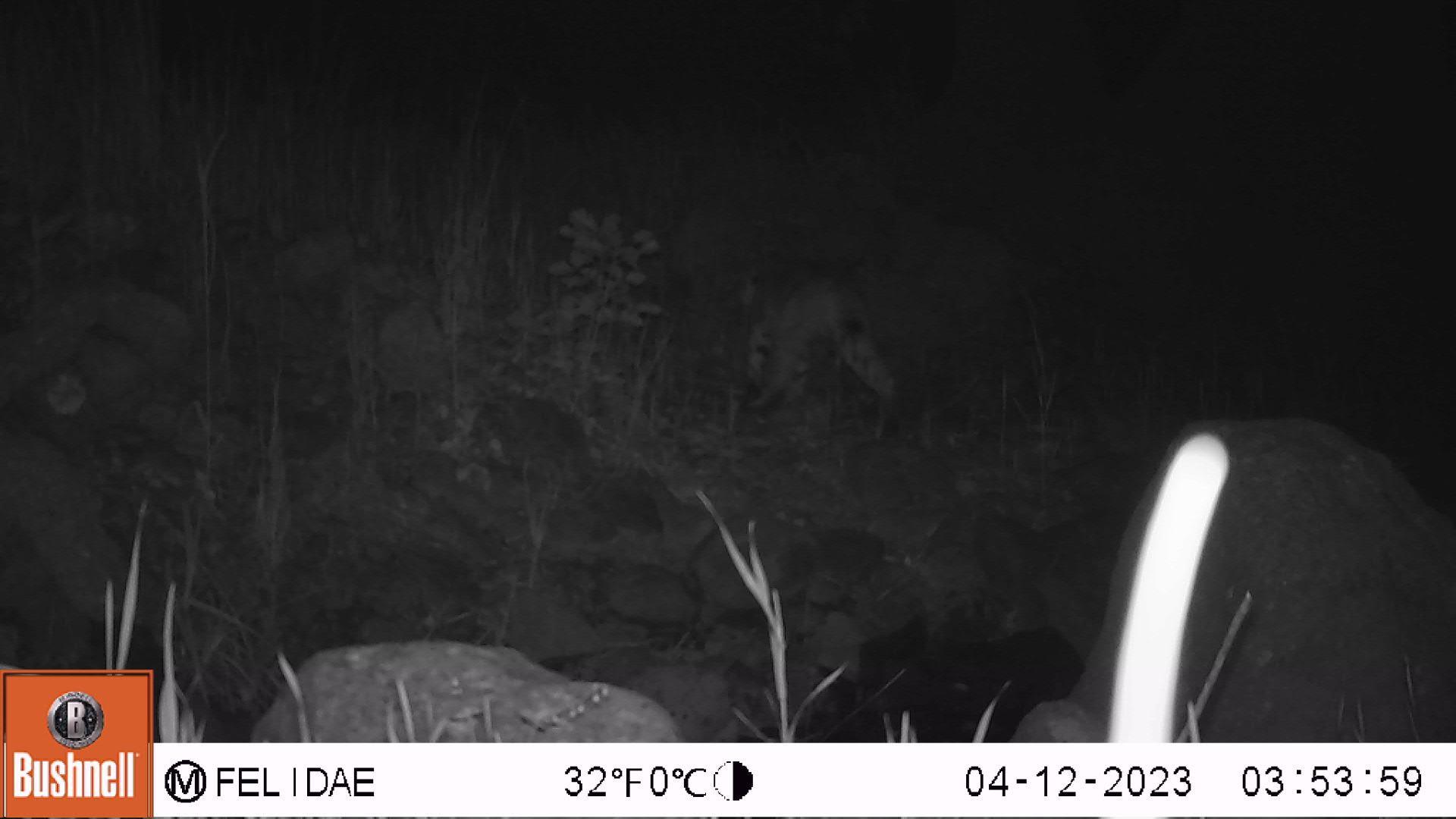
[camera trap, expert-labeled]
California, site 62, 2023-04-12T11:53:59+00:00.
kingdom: Animalia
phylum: Chordata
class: Mammalia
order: Carnivora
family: Felidae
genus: Lynx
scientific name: Lynx rufus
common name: bobcat